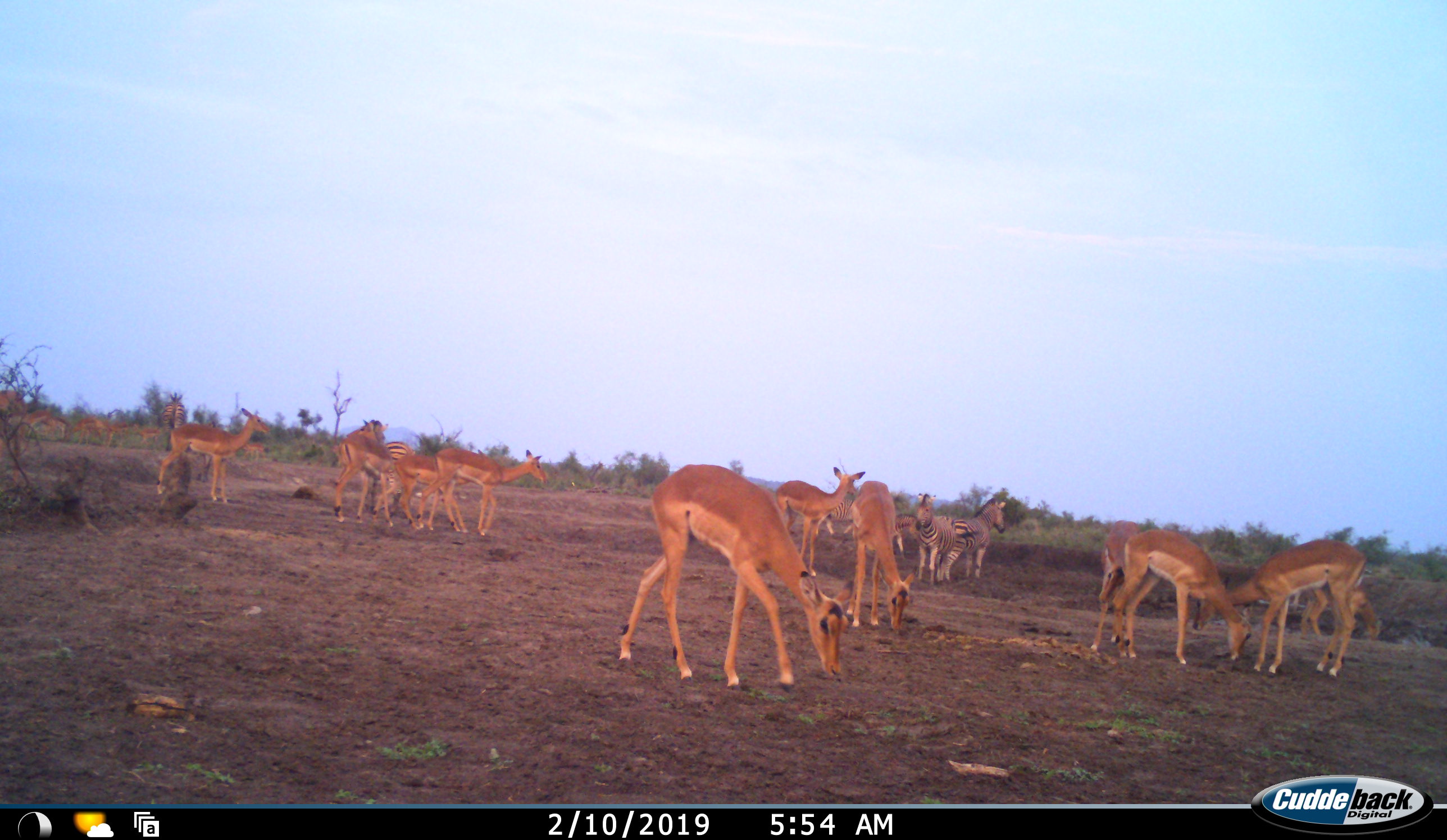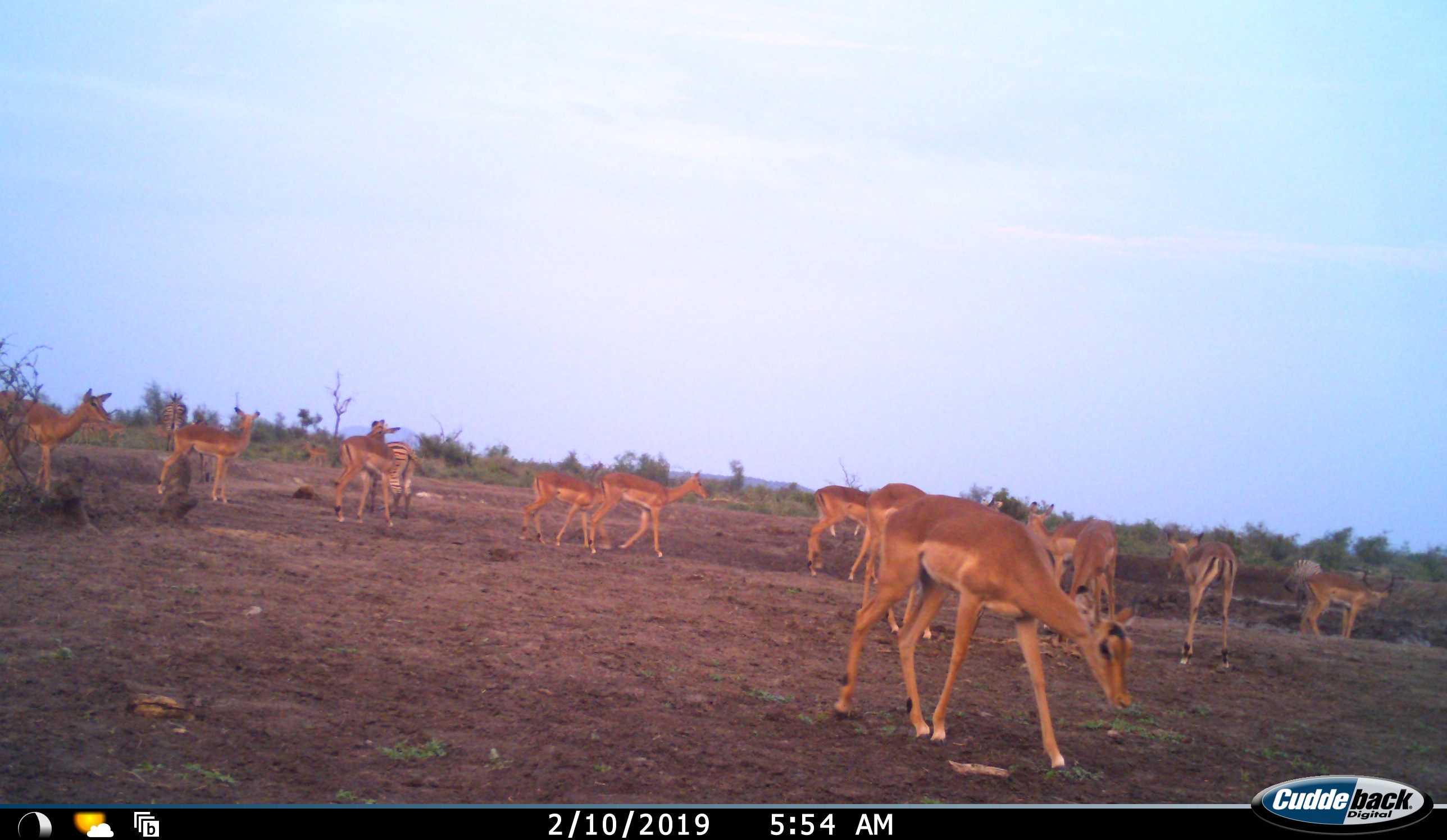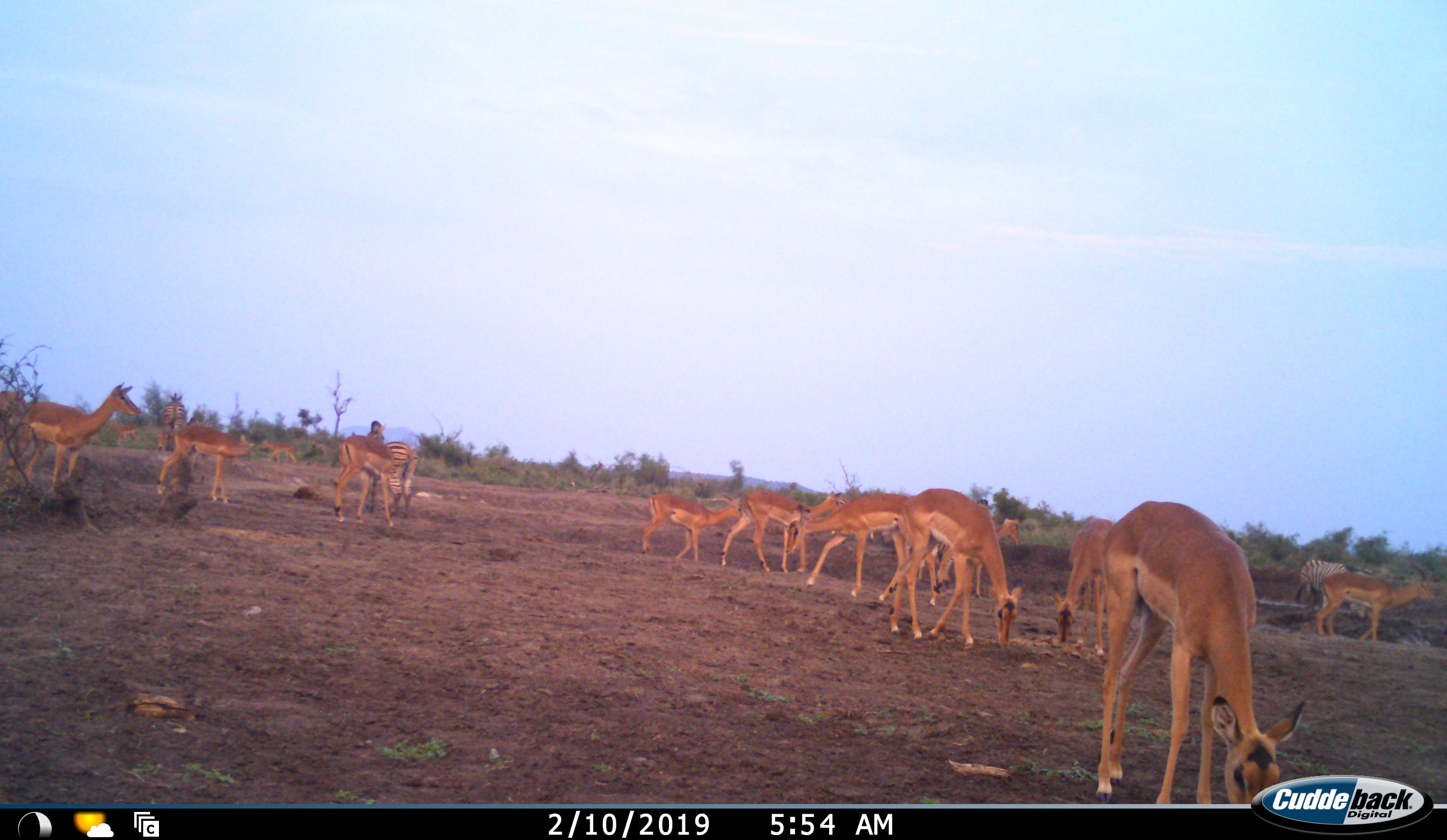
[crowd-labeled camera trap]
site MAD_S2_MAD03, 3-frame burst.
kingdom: Animalia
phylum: Chordata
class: Mammalia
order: Artiodactyla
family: Bovidae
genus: Aepyceros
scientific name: Aepyceros melampus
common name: impala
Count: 11-50.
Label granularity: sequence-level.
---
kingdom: Animalia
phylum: Chordata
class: Mammalia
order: Perissodactyla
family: Equidae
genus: Equus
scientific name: Equus quagga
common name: plains zebra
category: zebraplains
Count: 4.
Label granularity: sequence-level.